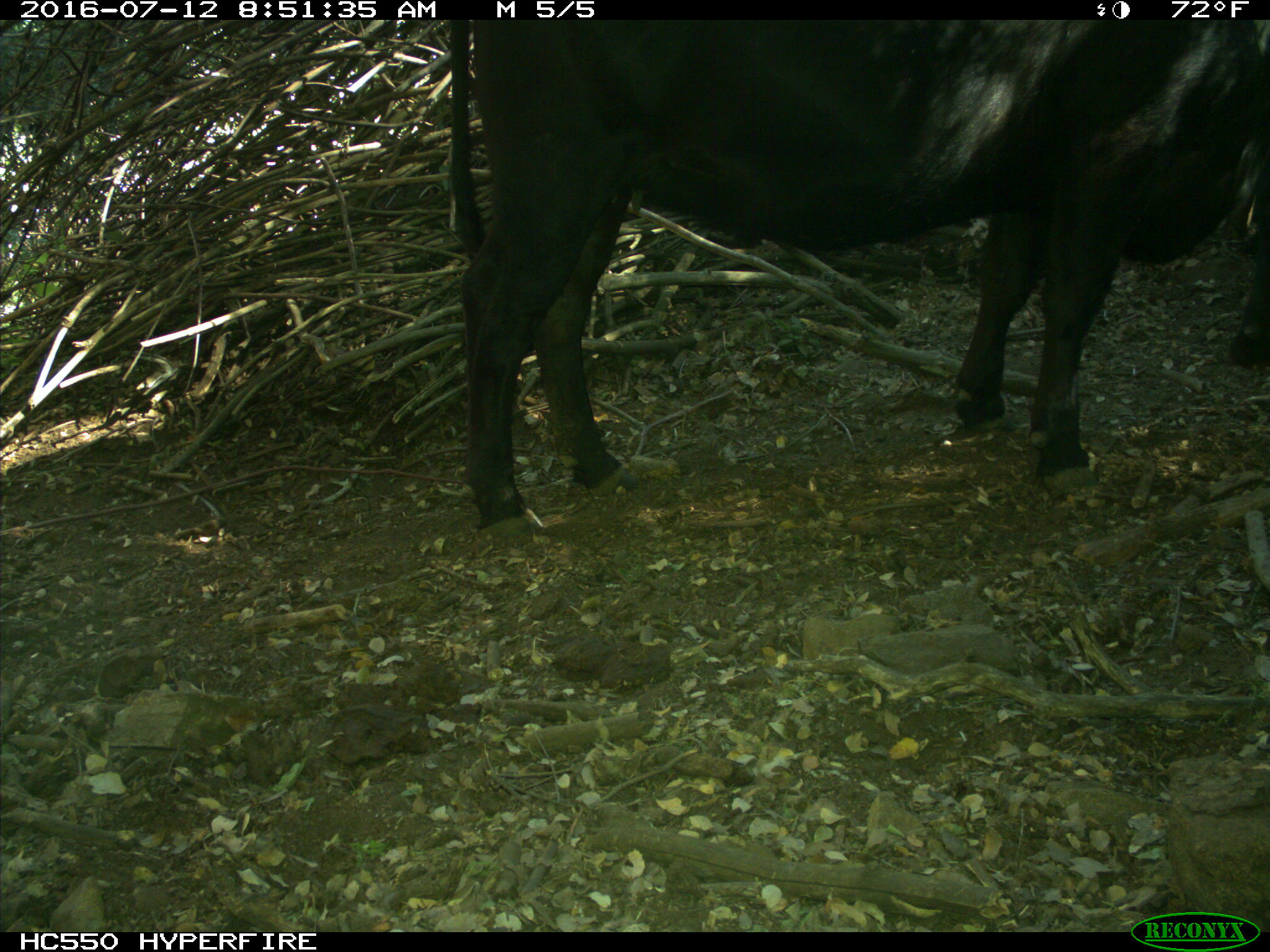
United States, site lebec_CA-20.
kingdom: Animalia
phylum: Chordata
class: Mammalia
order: Artiodactyla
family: Bovidae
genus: Bos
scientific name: Bos taurus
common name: domestic cow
Bos taurus (domestic cow).